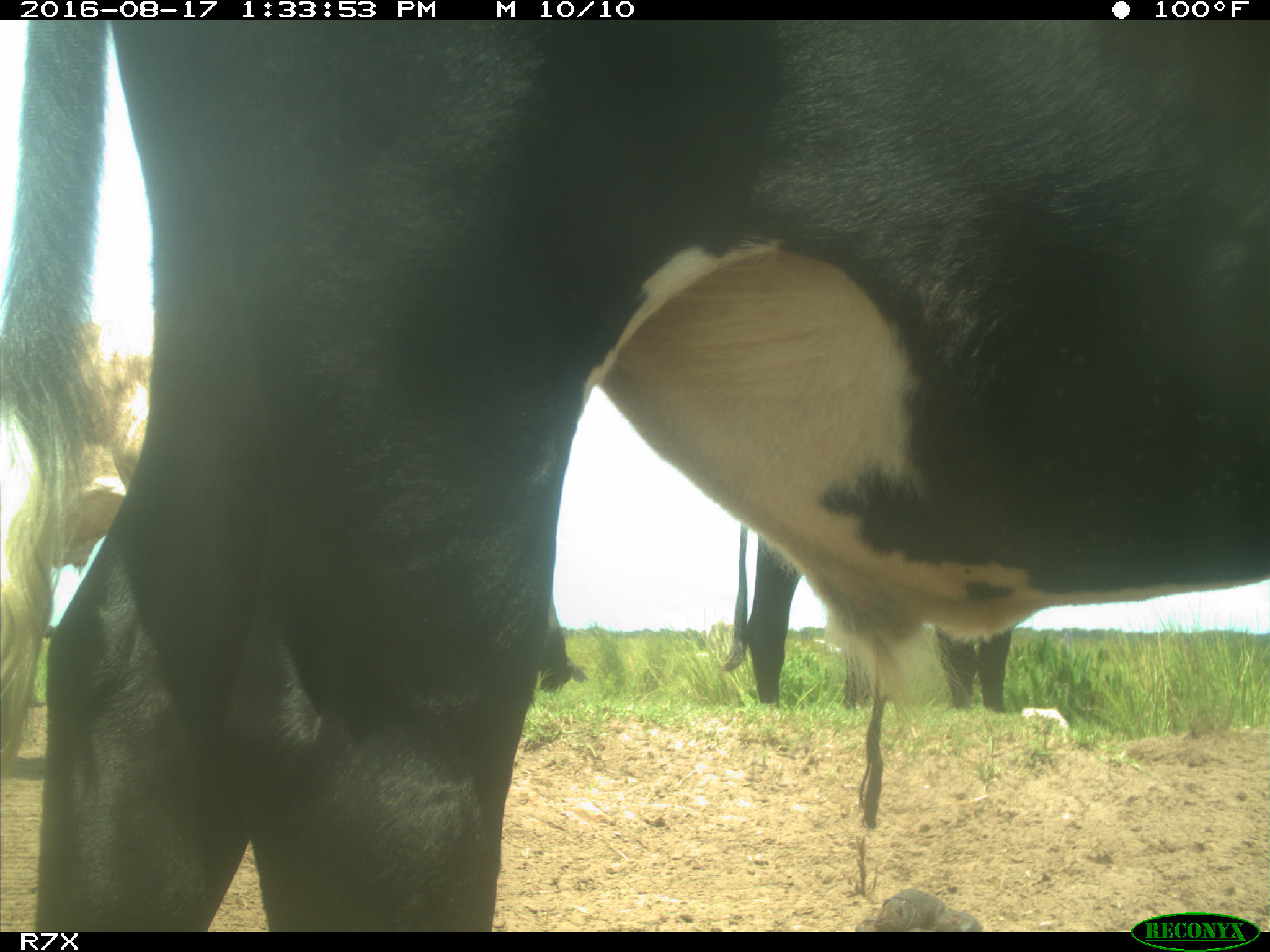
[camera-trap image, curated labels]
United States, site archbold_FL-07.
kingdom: Animalia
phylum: Chordata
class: Mammalia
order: Artiodactyla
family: Bovidae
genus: Bos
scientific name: Bos taurus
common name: domestic cow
Bos taurus (domestic cow).